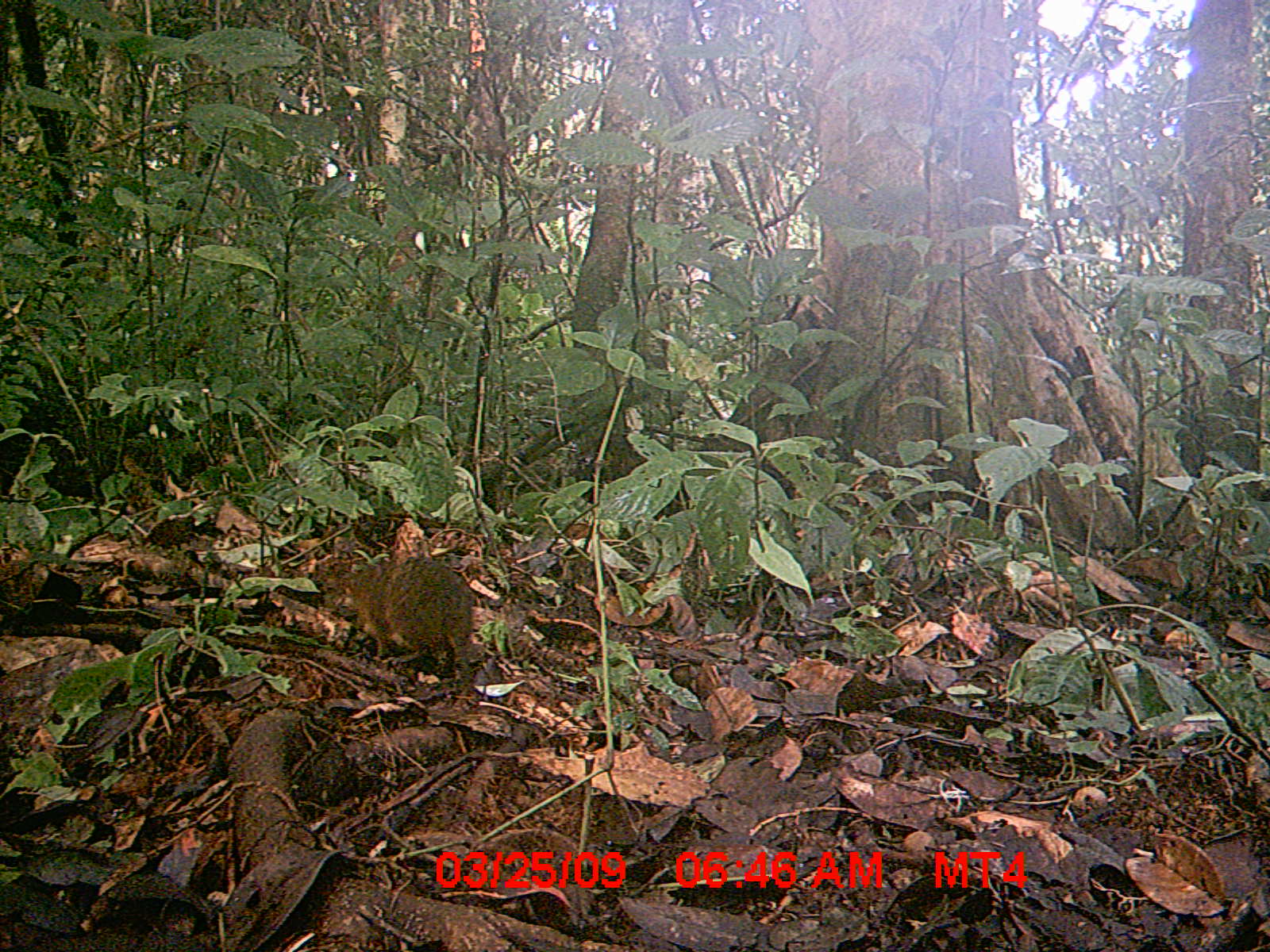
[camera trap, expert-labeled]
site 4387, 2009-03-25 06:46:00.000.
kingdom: Animalia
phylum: Chordata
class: Mammalia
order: Rodentia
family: Nesomyidae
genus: Nesomys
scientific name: Nesomys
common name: nesomys rodents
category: nesomys sp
Nesomys sp (nesomys rodents) (Nesomys), count 1.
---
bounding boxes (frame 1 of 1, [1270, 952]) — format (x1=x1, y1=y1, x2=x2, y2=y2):
nesomys sp: (x1=334, y1=560, x2=475, y2=675)